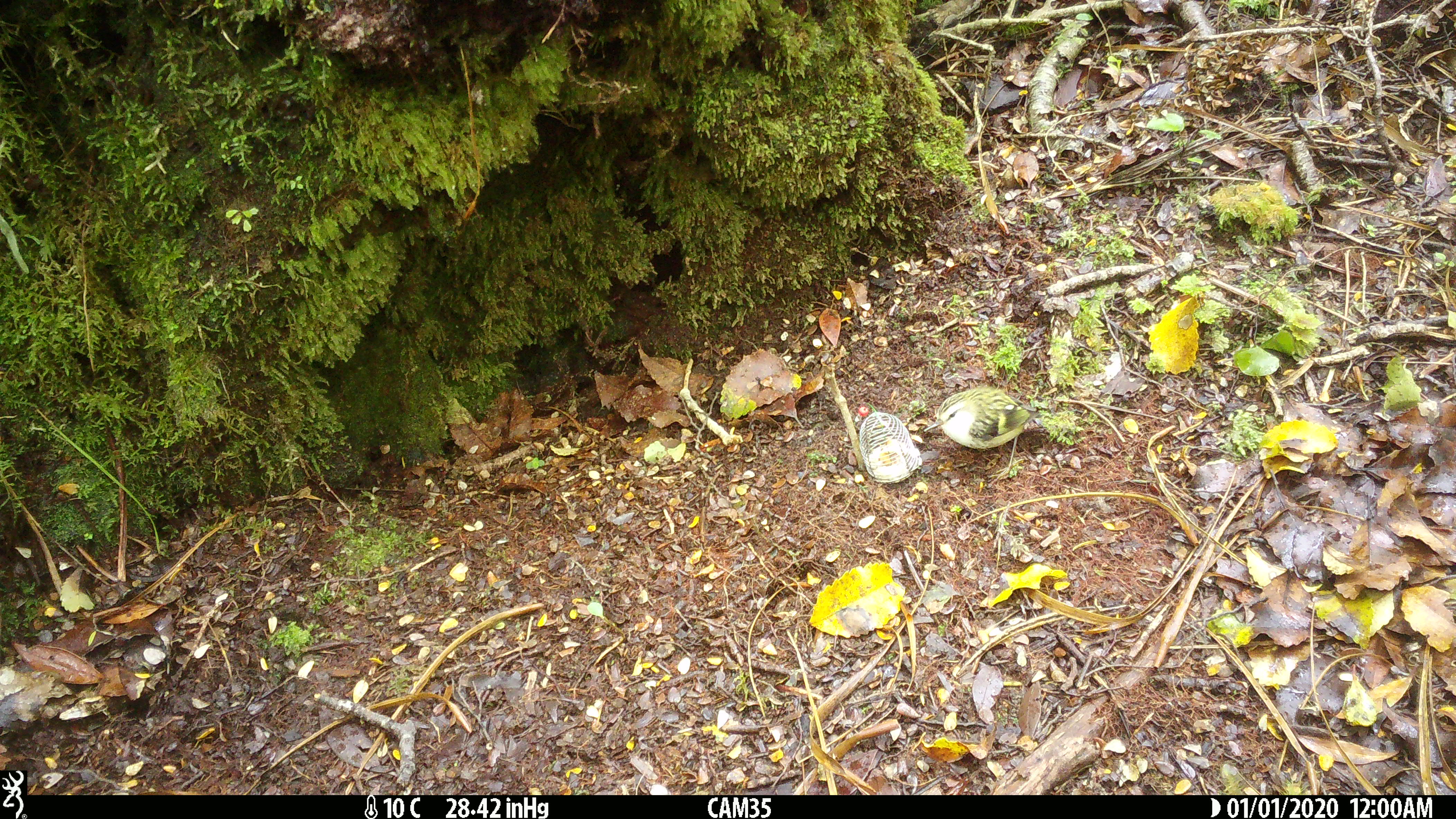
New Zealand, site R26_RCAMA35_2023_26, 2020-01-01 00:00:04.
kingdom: Animalia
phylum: Chordata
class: Aves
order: Passeriformes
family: Acanthisittidae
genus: Acanthisitta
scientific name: Acanthisitta chloris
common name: rifleman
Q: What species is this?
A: Rifleman (Acanthisitta chloris).